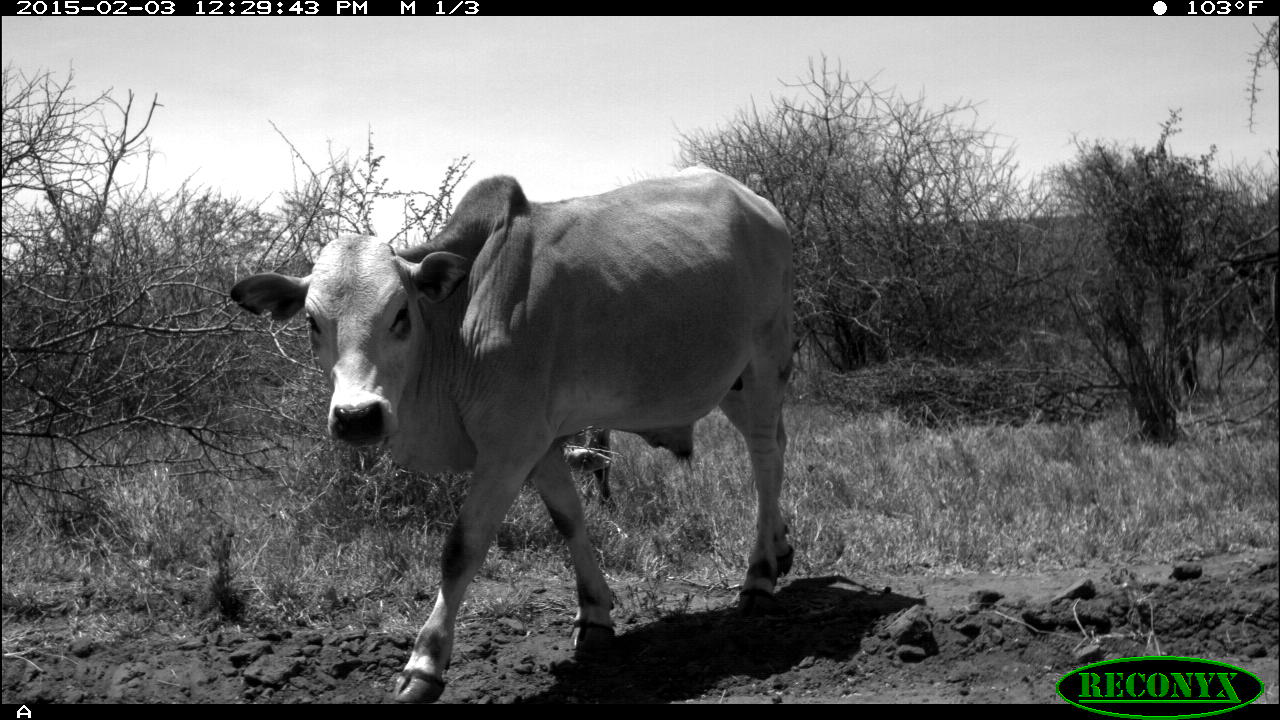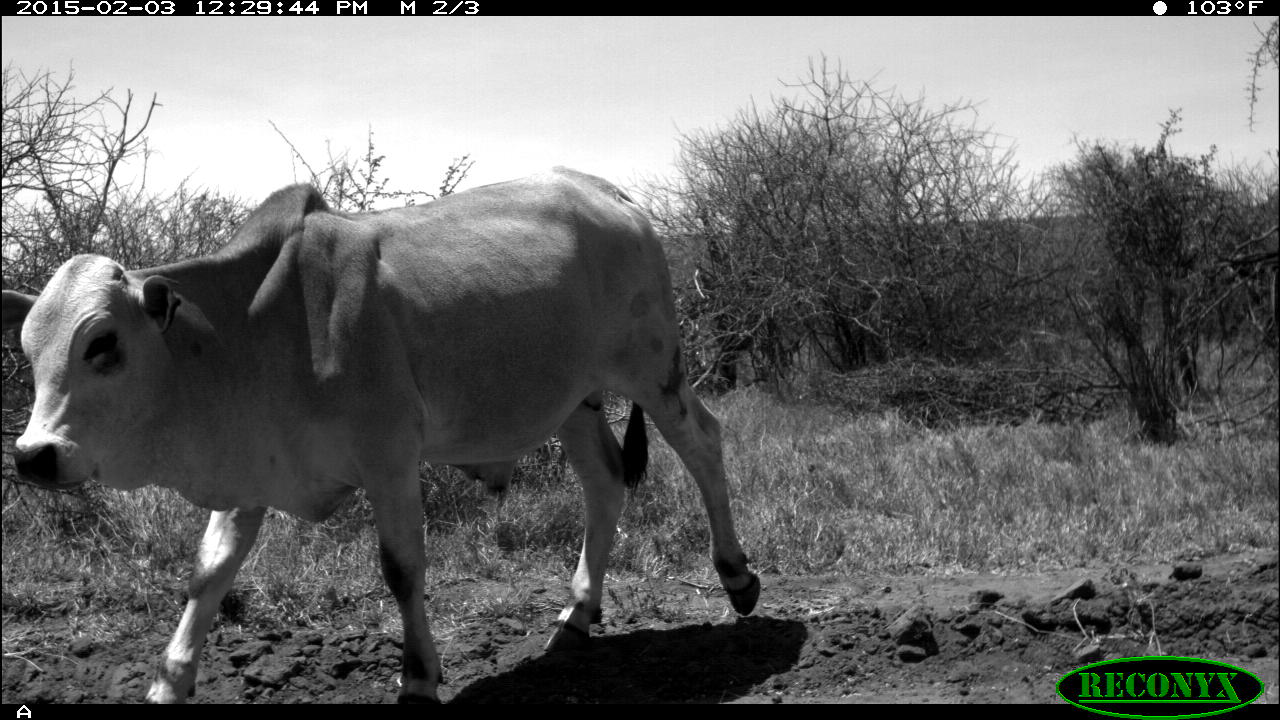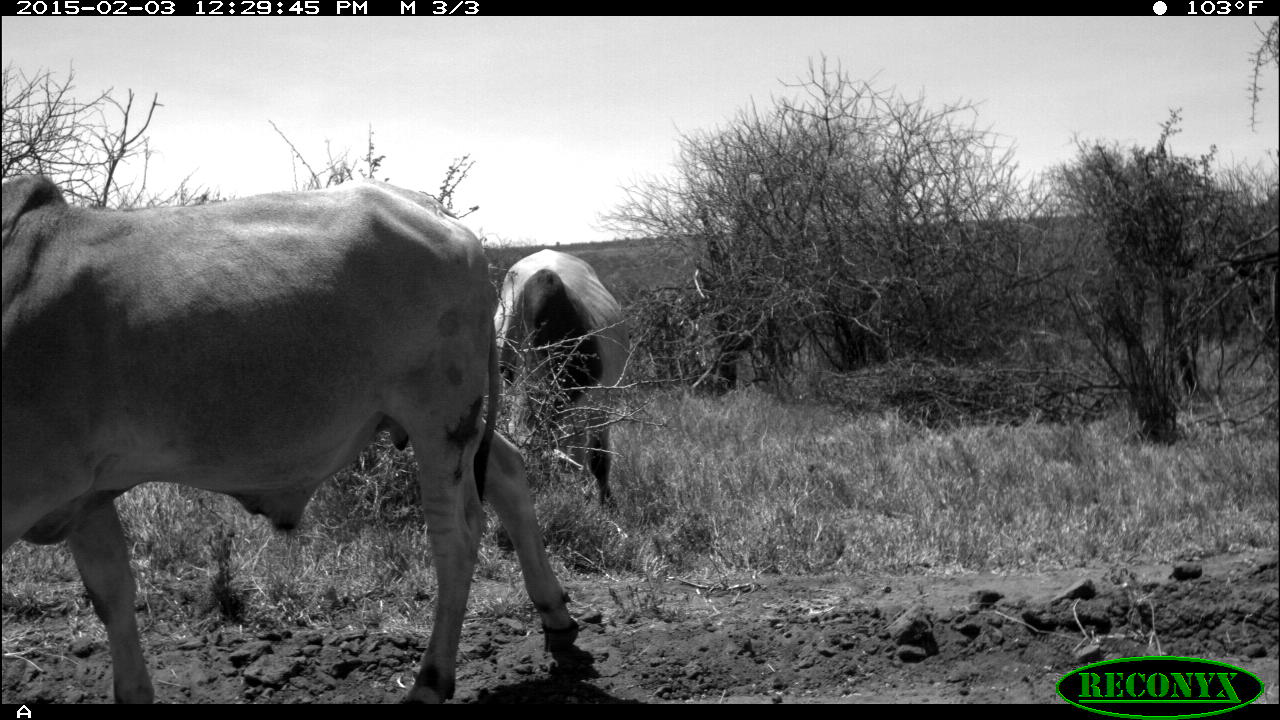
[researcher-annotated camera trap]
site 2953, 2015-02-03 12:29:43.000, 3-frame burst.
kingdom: Animalia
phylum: Chordata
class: Mammalia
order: Artiodactyla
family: Bovidae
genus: Bos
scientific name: Bos taurus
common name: domestic cattle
Bos taurus (domestic cattle), count 4.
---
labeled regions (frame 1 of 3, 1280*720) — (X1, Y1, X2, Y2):
bos taurus: (228, 165, 793, 703)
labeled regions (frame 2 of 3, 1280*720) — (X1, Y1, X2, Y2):
bos taurus: (1, 165, 761, 703)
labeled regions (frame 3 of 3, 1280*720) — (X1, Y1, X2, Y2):
bos taurus: (0, 173, 579, 703); (493, 246, 628, 520)